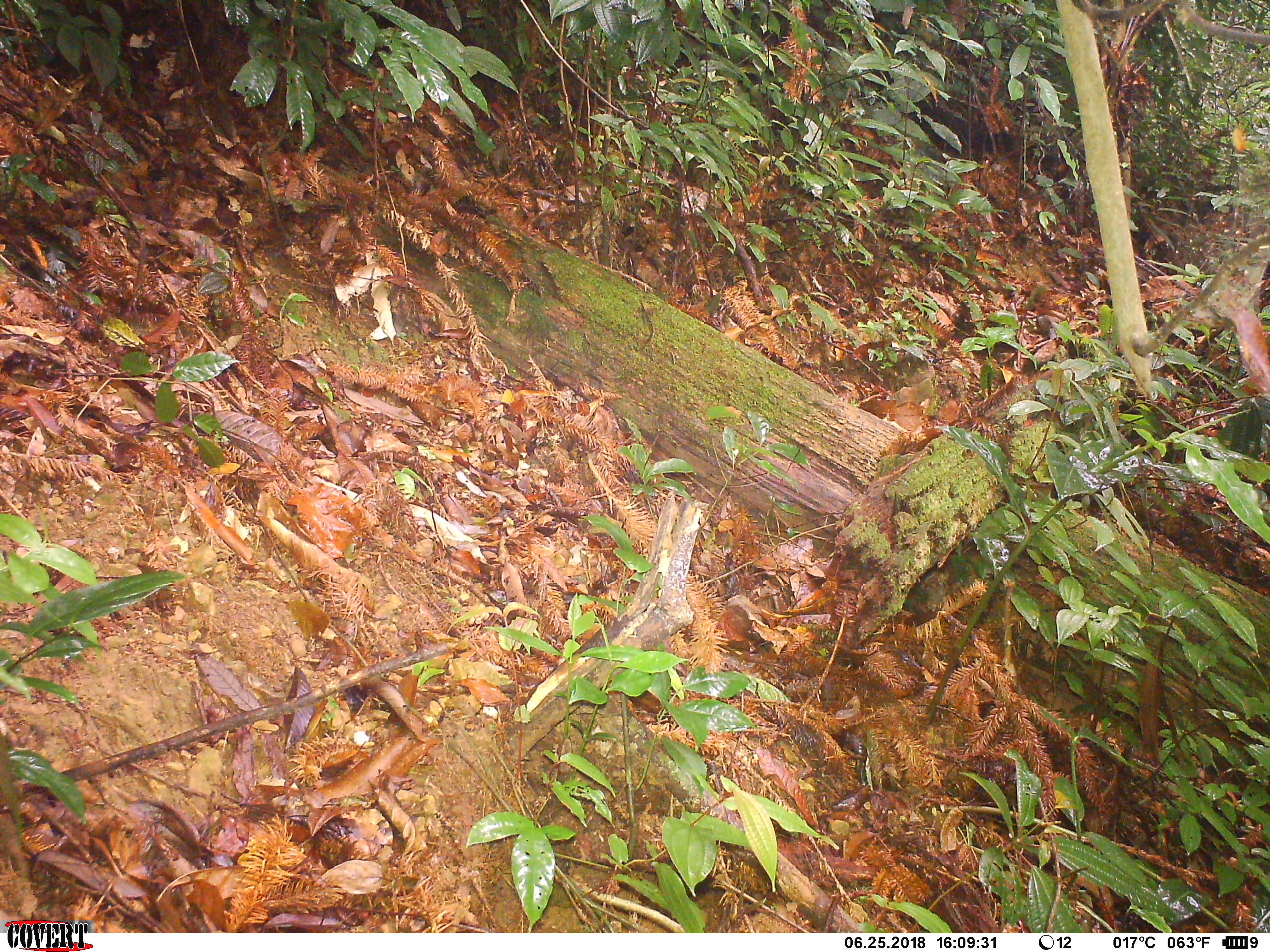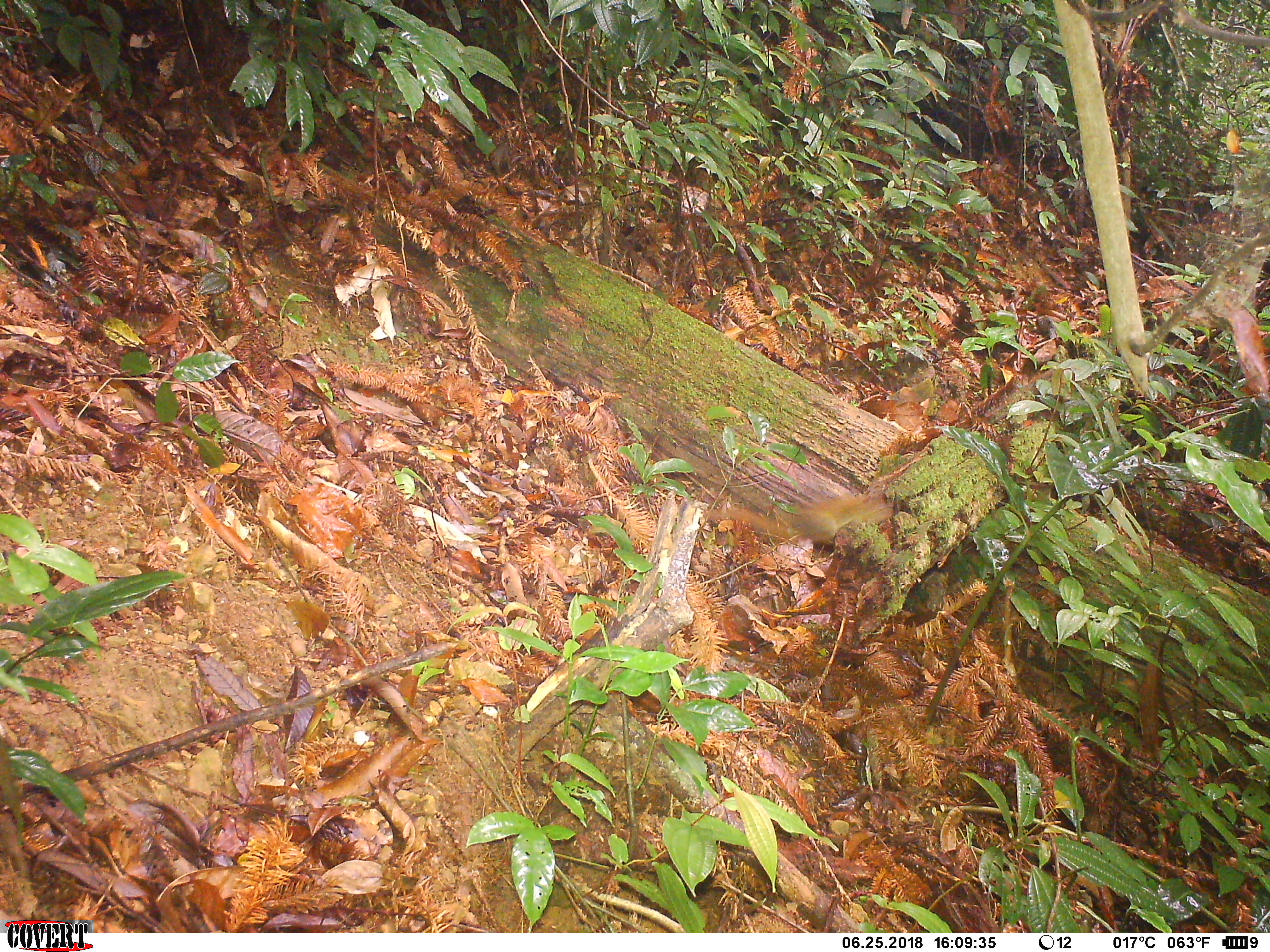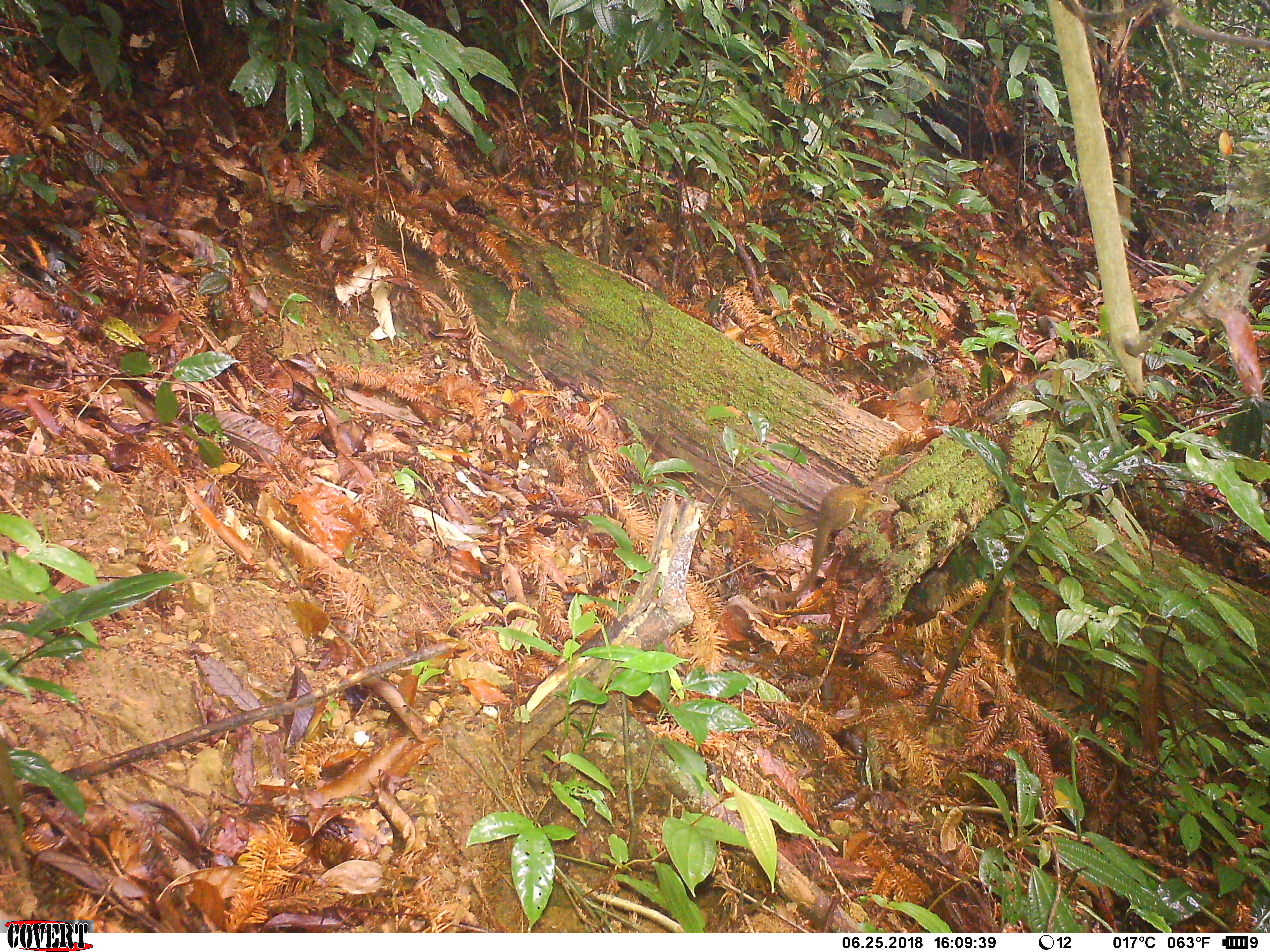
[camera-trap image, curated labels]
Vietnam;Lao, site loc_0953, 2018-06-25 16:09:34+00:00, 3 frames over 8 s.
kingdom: Animalia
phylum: Chordata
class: Mammalia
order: Scandentia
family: Tupaiidae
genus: Tupaia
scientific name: Tupaia belangeri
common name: northern treeshrew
Northern treeshrew (Tupaia belangeri). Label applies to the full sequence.